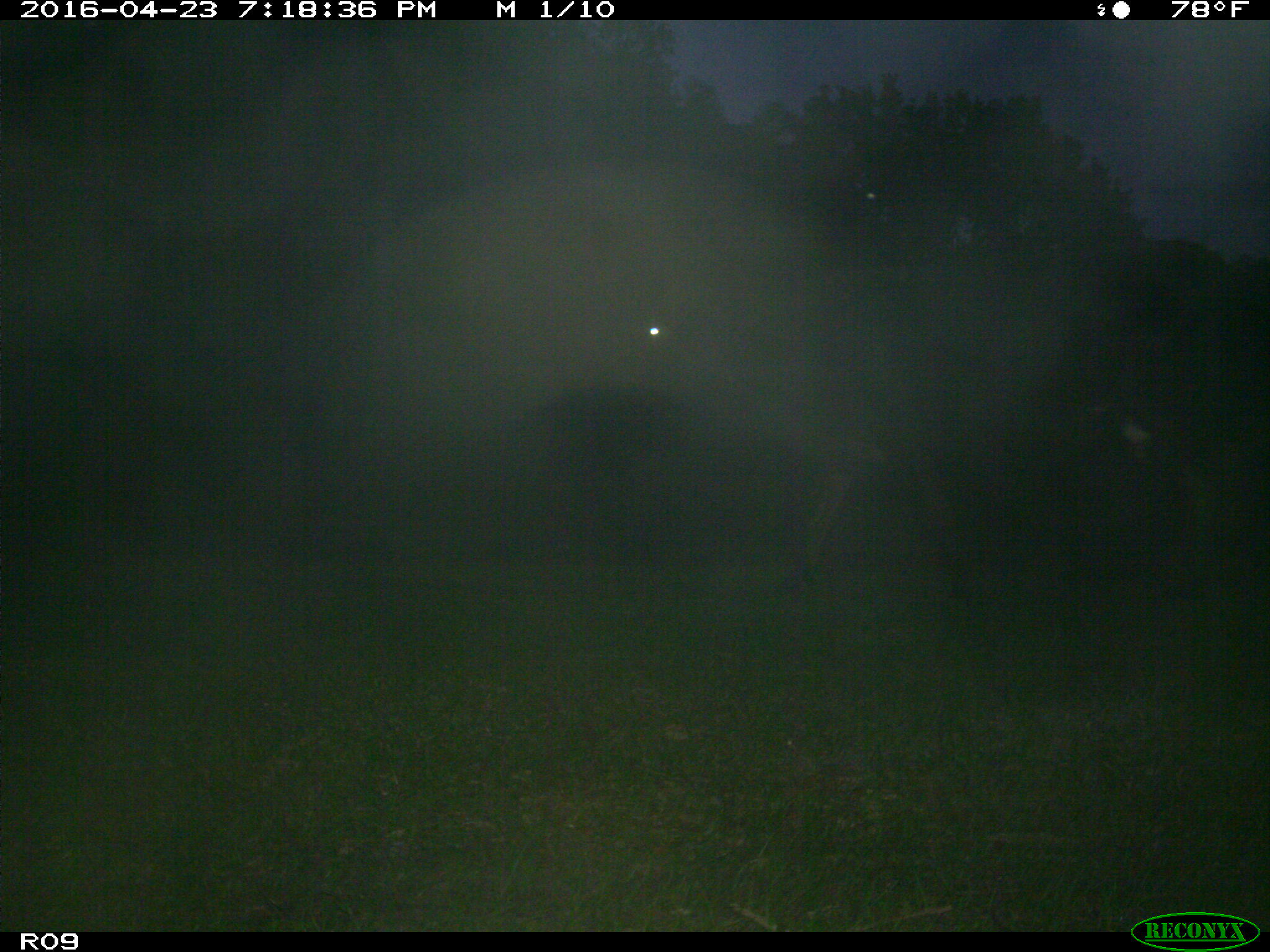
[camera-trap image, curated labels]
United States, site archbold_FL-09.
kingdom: Animalia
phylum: Chordata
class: Mammalia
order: Artiodactyla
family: Bovidae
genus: Bos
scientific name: Bos taurus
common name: domestic cow